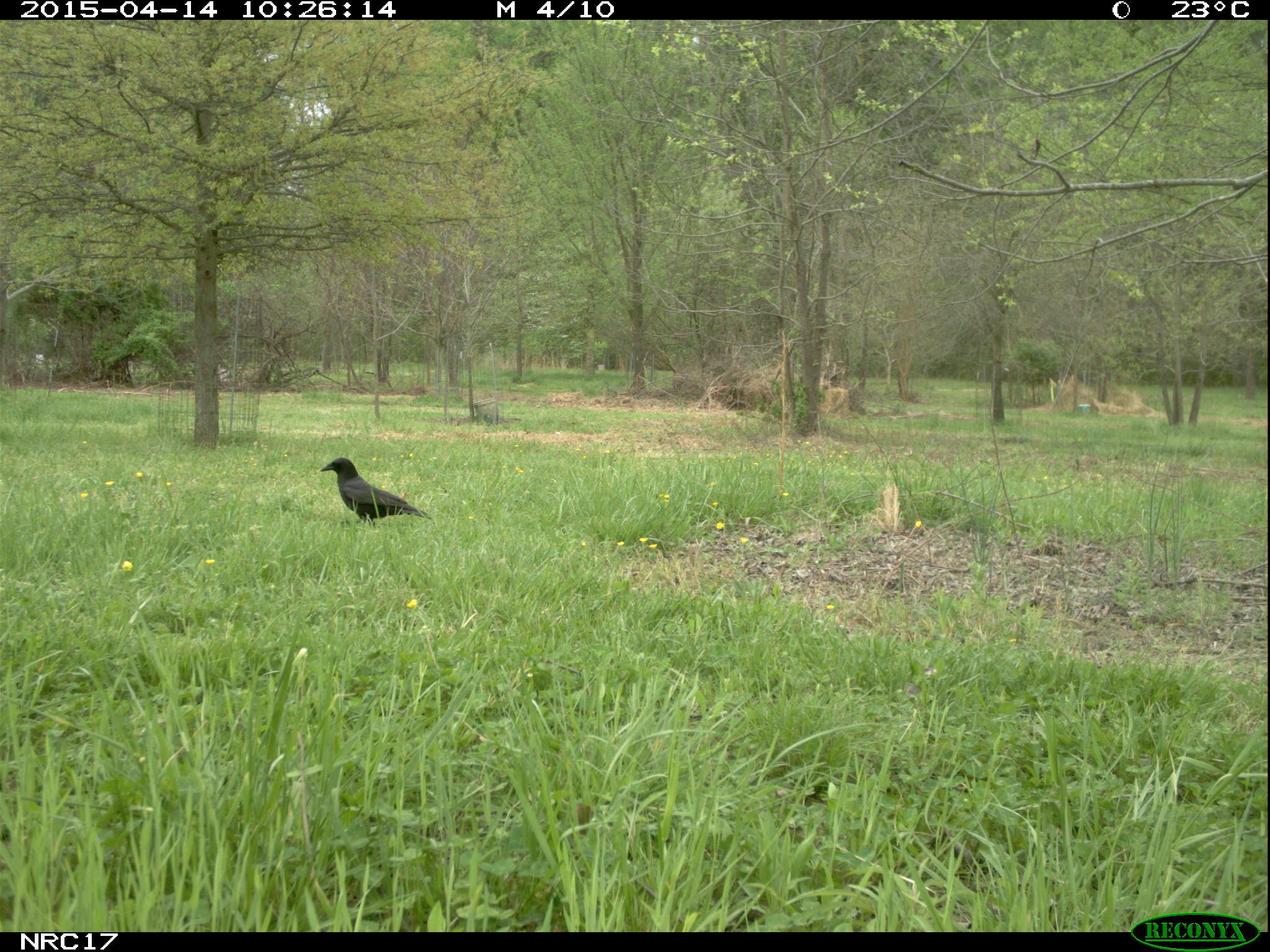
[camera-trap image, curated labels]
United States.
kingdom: Animalia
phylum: Chordata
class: Aves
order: Passeriformes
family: Corvidae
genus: Corvus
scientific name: Corvus brachyrhynchos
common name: american crow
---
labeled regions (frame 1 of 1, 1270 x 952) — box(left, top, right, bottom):
American Crow: box(314, 444, 428, 528)